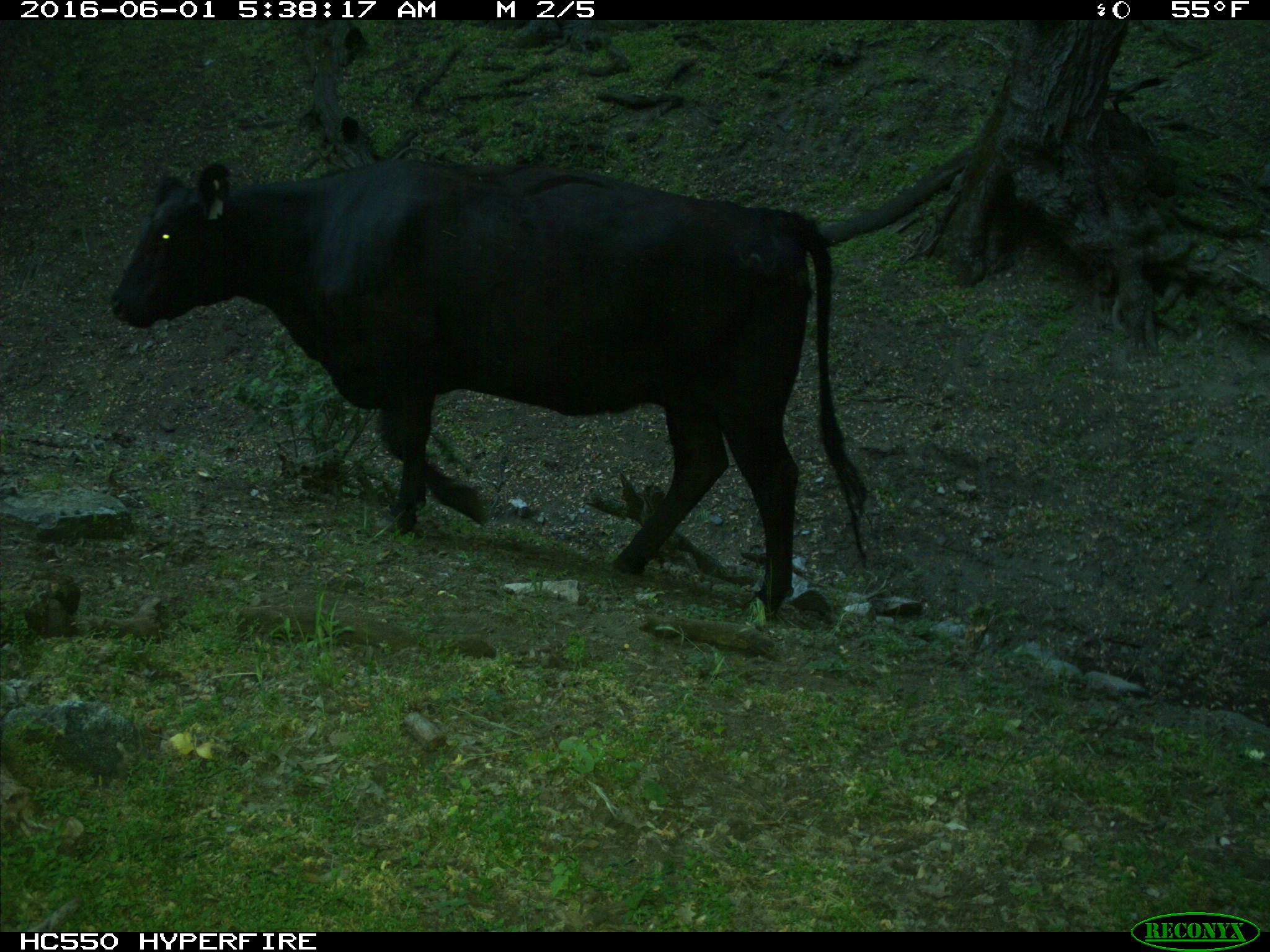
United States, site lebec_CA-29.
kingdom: Animalia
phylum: Chordata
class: Mammalia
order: Artiodactyla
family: Bovidae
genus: Bos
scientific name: Bos taurus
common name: domestic cow